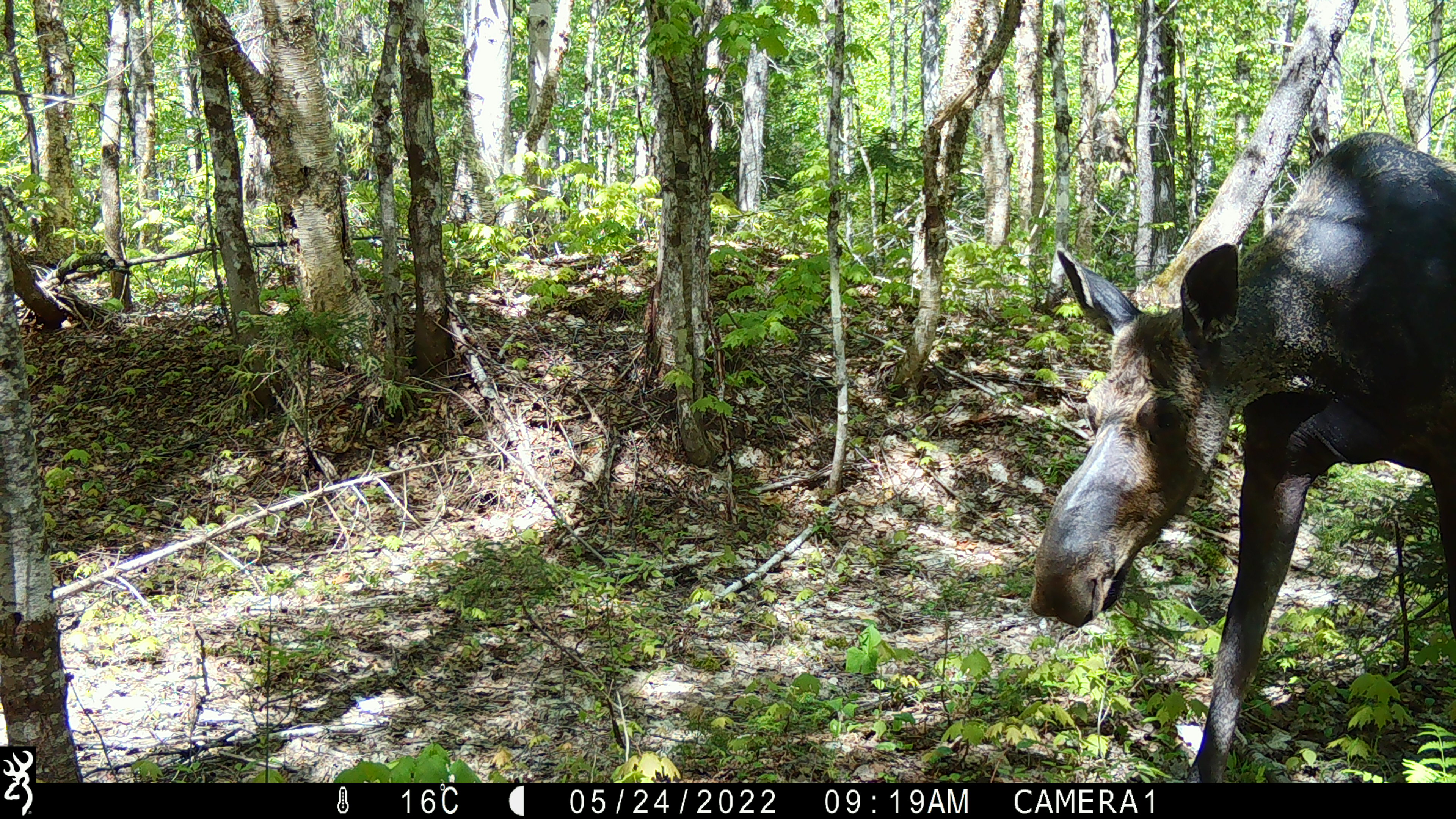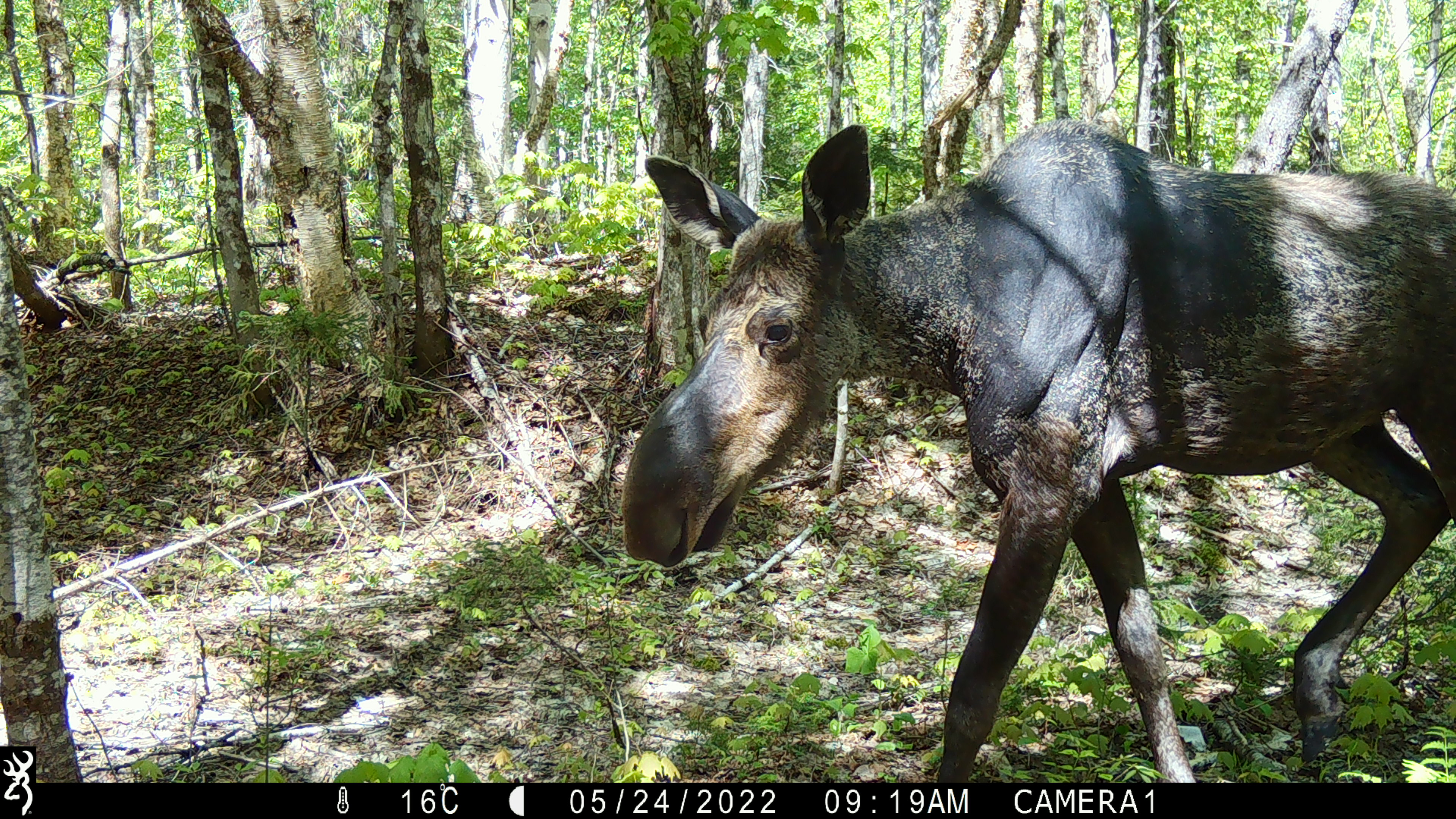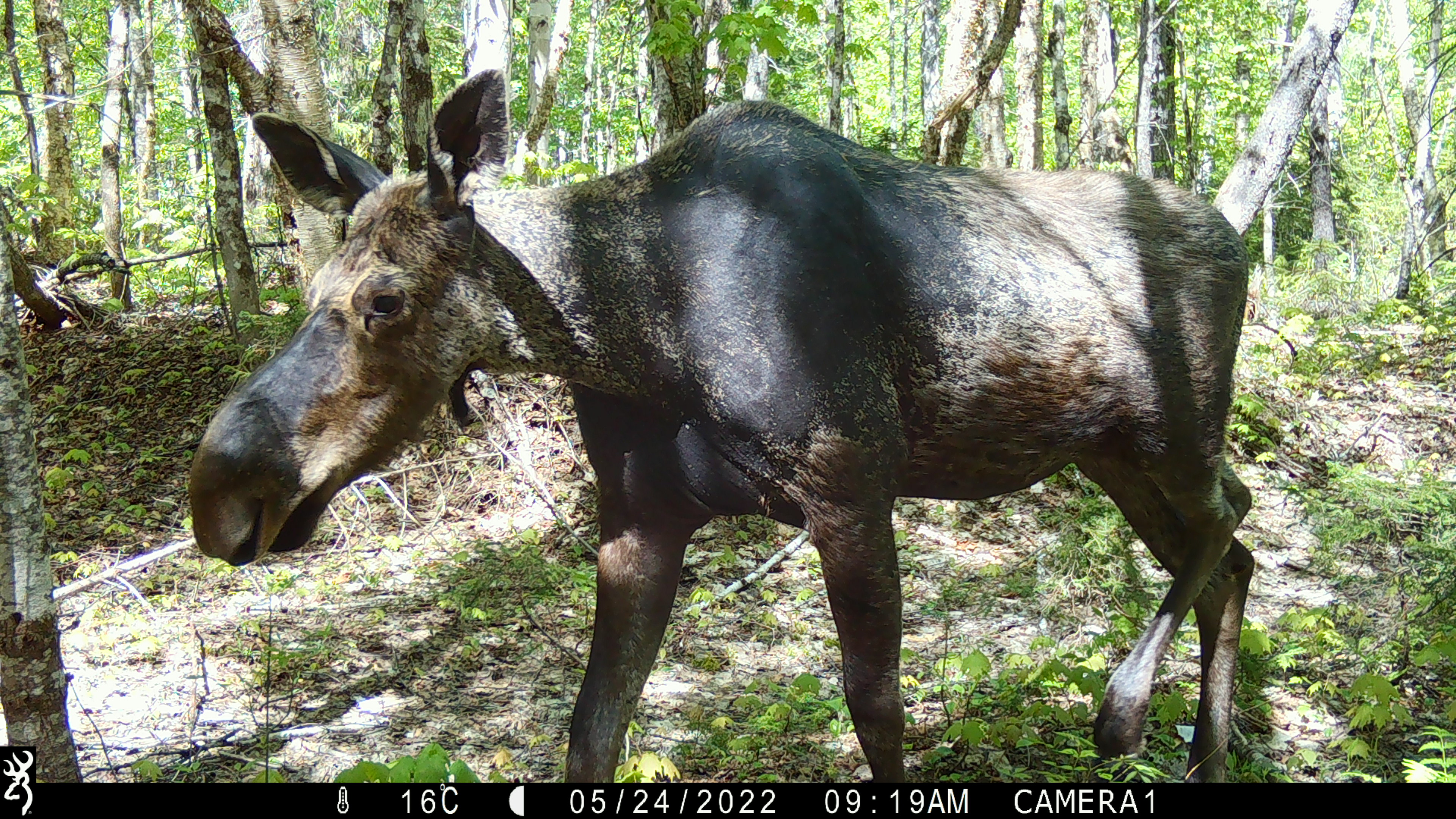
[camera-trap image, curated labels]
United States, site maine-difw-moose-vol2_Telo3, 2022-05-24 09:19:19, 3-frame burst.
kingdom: Animalia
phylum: Chordata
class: Mammalia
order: Artiodactyla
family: Cervidae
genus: Alces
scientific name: Alces alces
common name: moose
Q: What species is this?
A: Moose (Alces alces).